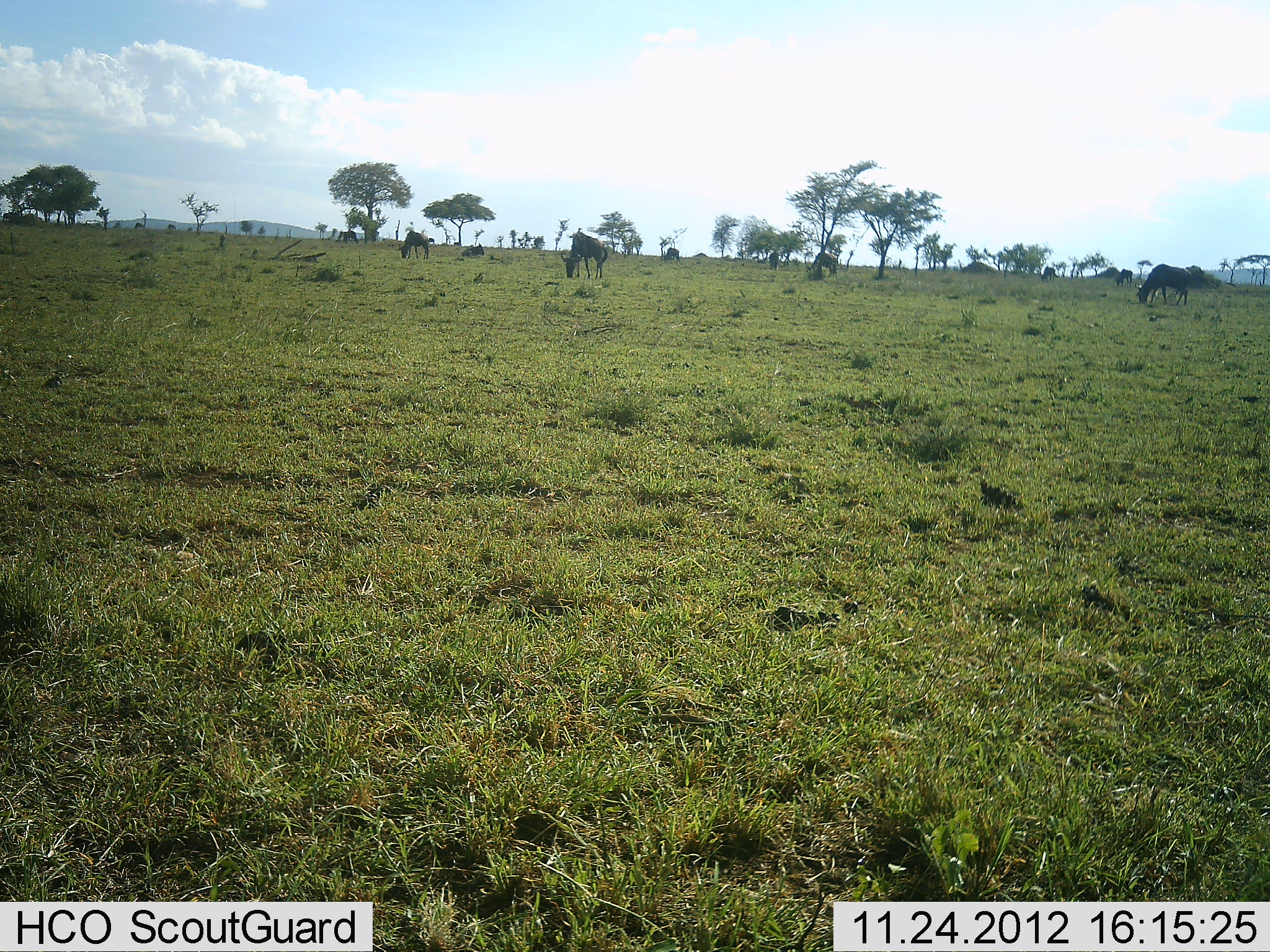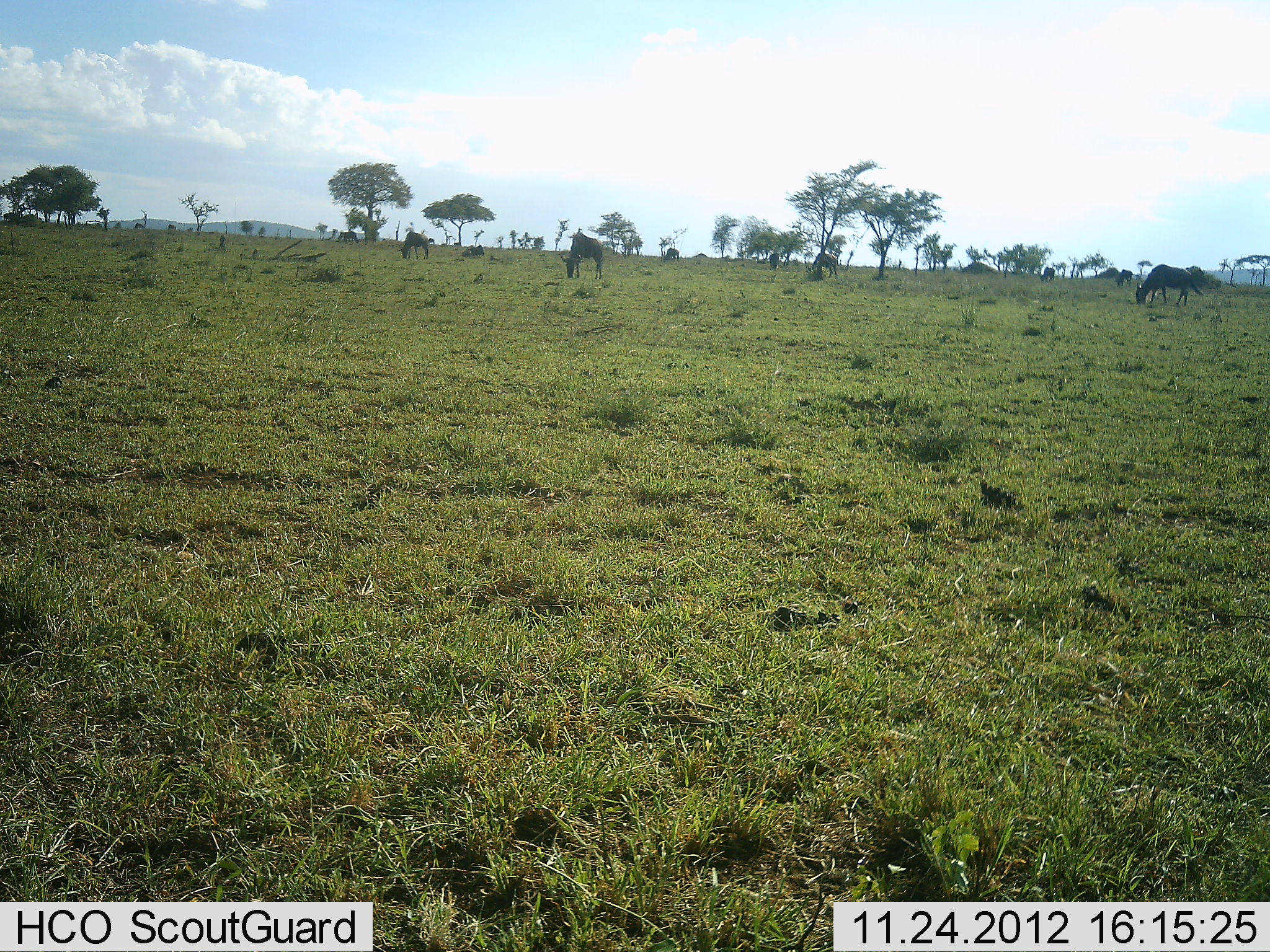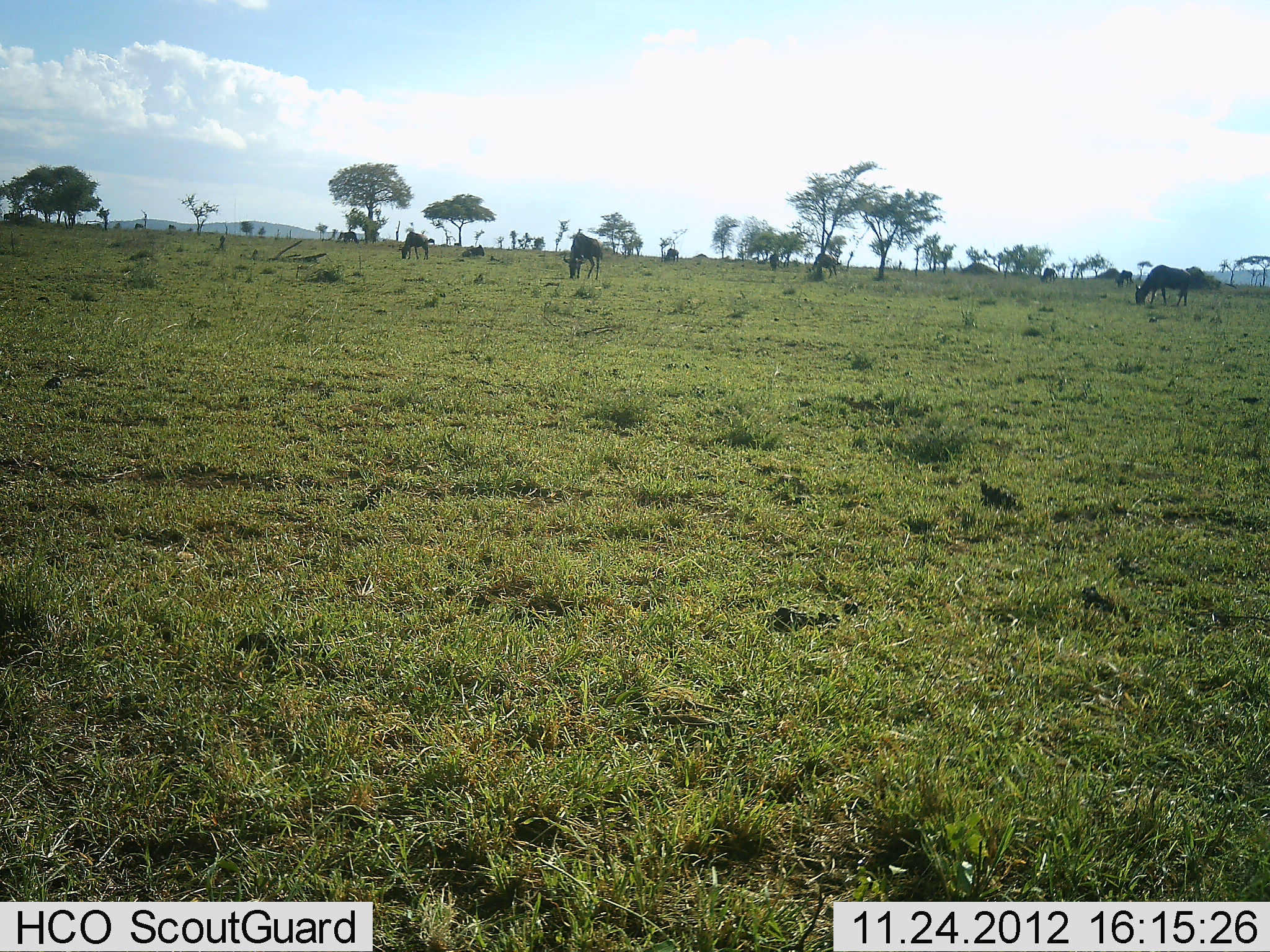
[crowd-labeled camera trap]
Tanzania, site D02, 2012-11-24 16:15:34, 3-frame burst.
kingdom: Animalia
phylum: Chordata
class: Mammalia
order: Artiodactyla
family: Bovidae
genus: Connochaetes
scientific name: Connochaetes taurinus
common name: blue wildebeest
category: wildebeest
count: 5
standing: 14%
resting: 14%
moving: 5%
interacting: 0%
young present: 0%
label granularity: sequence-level